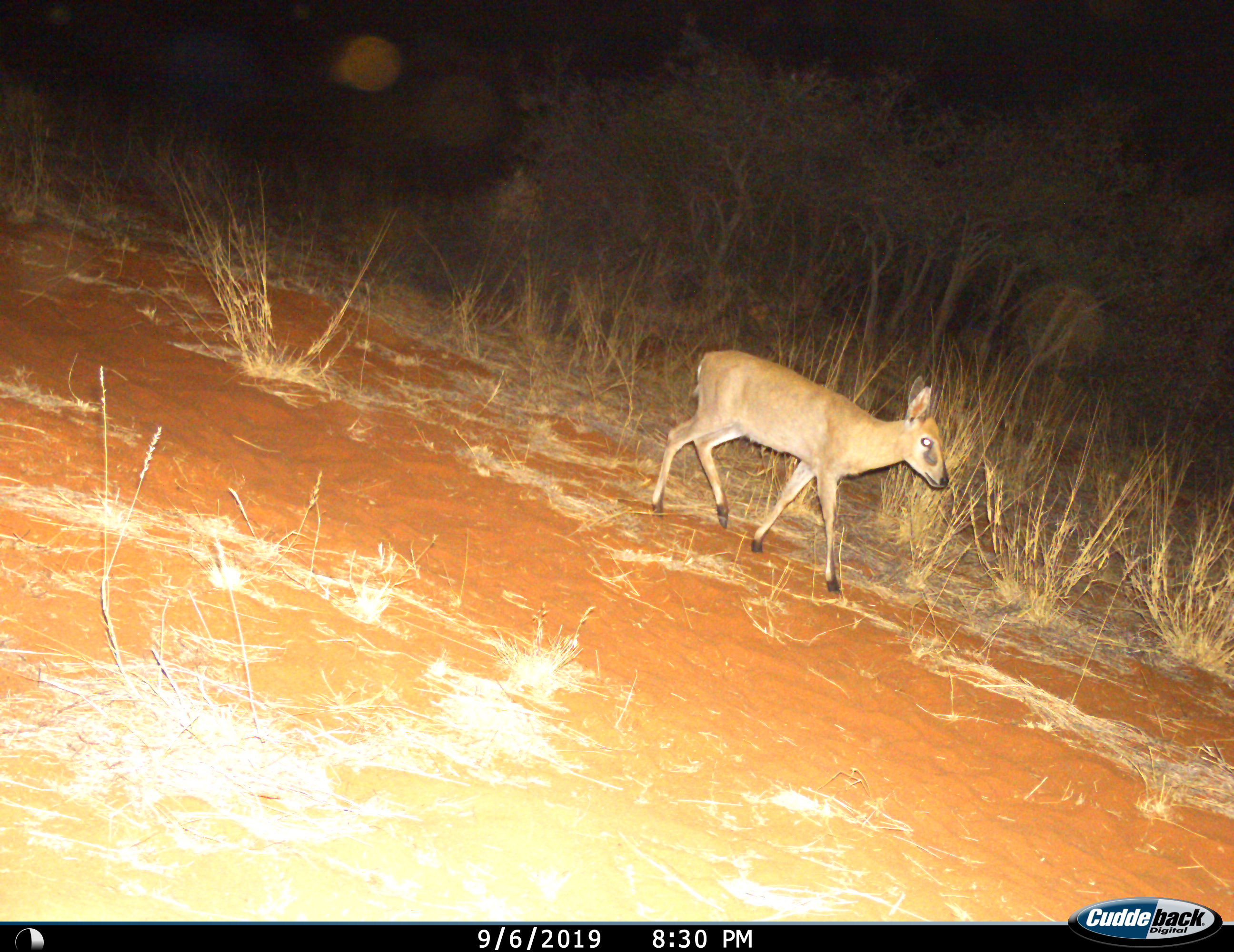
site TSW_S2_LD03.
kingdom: Animalia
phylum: Chordata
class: Mammalia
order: Artiodactyla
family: Bovidae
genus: Sylvicapra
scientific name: Sylvicapra grimmia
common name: common duiker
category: duikercommongrey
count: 1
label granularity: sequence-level